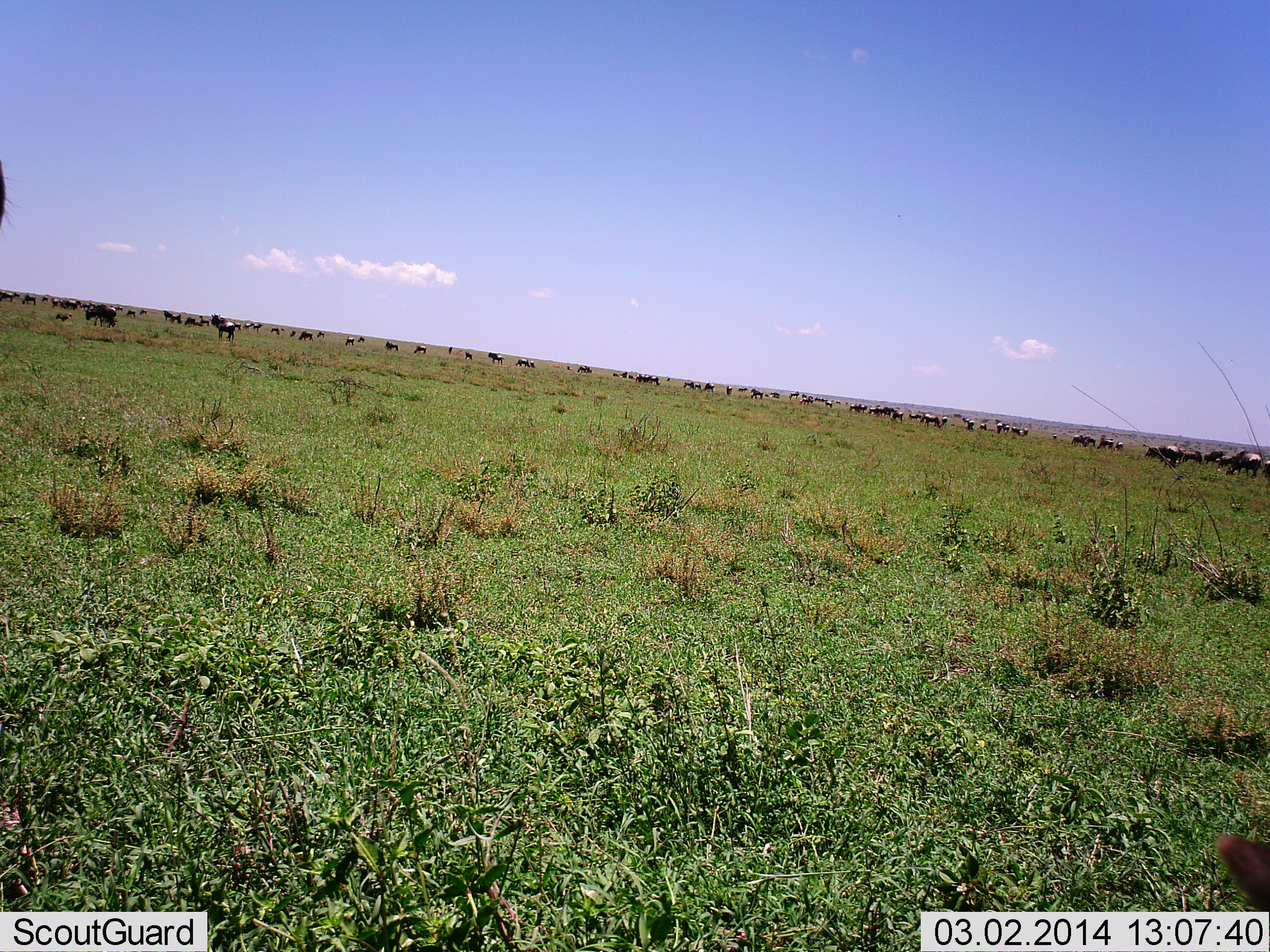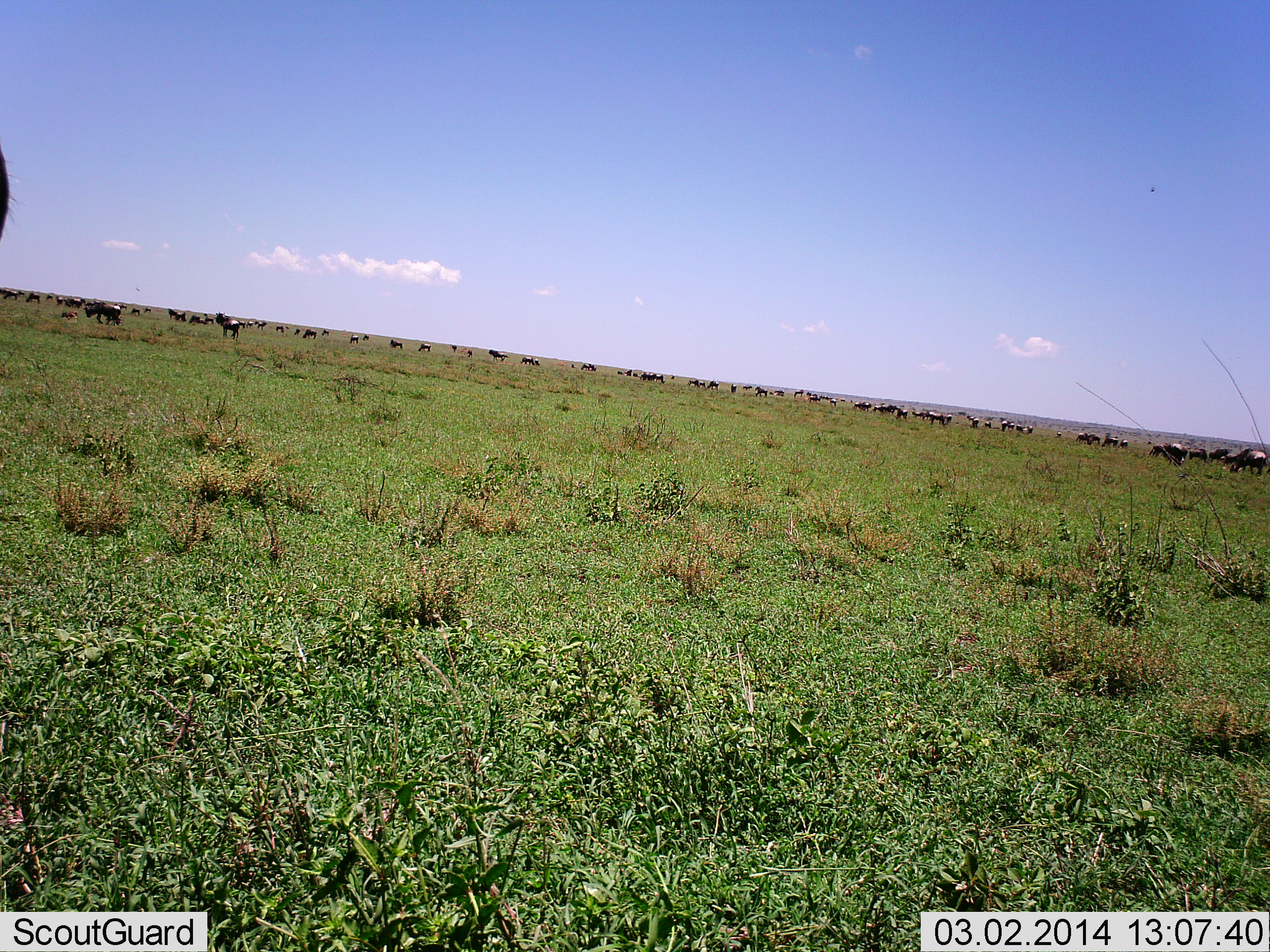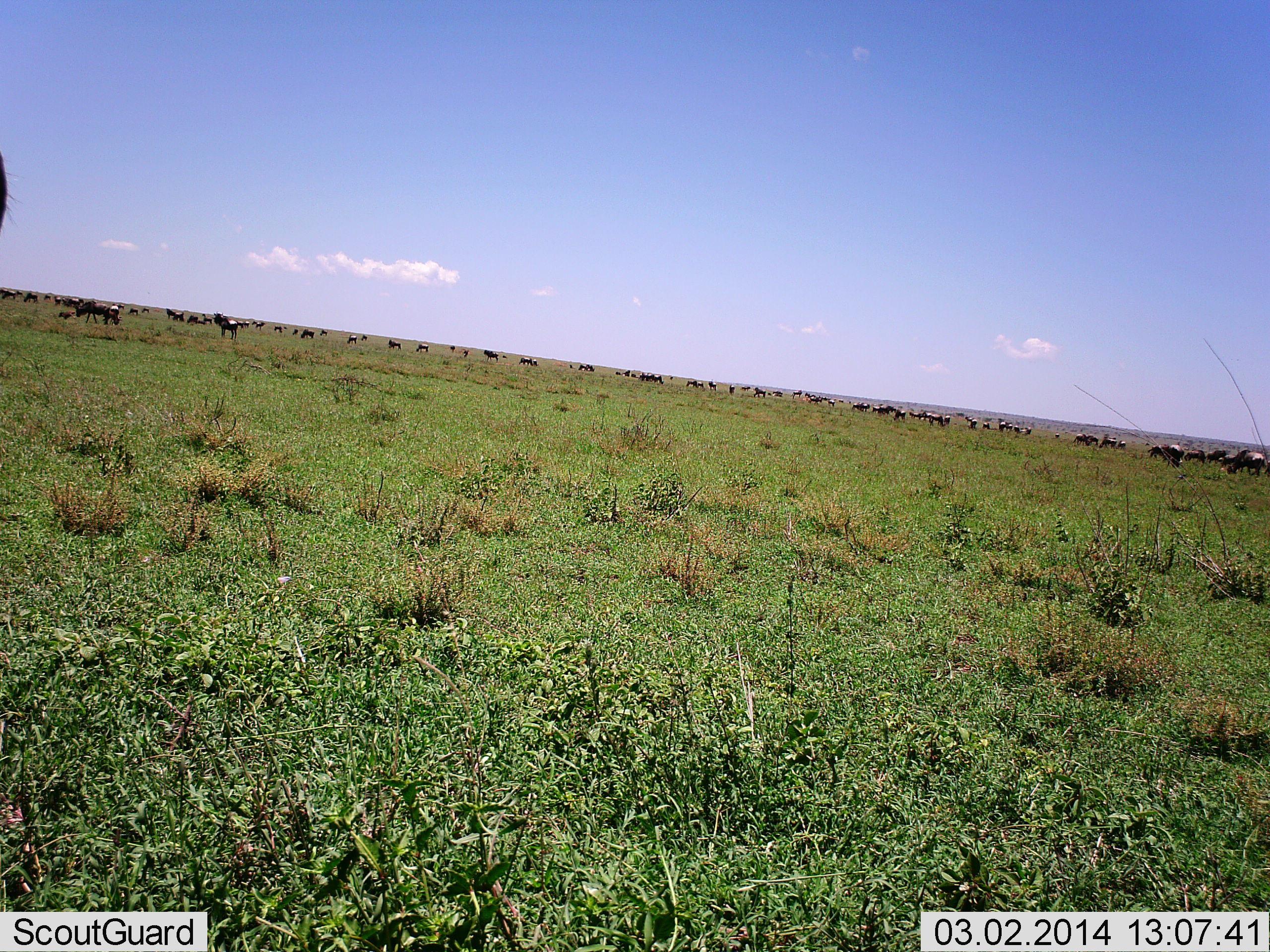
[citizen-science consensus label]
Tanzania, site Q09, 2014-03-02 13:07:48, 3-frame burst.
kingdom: Animalia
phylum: Chordata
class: Mammalia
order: Artiodactyla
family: Bovidae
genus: Connochaetes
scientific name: Connochaetes taurinus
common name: blue wildebeest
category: wildebeest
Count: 51+.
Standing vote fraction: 72%.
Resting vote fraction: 13%.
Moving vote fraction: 53%.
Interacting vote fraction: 6%.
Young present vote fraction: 0%.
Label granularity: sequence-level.